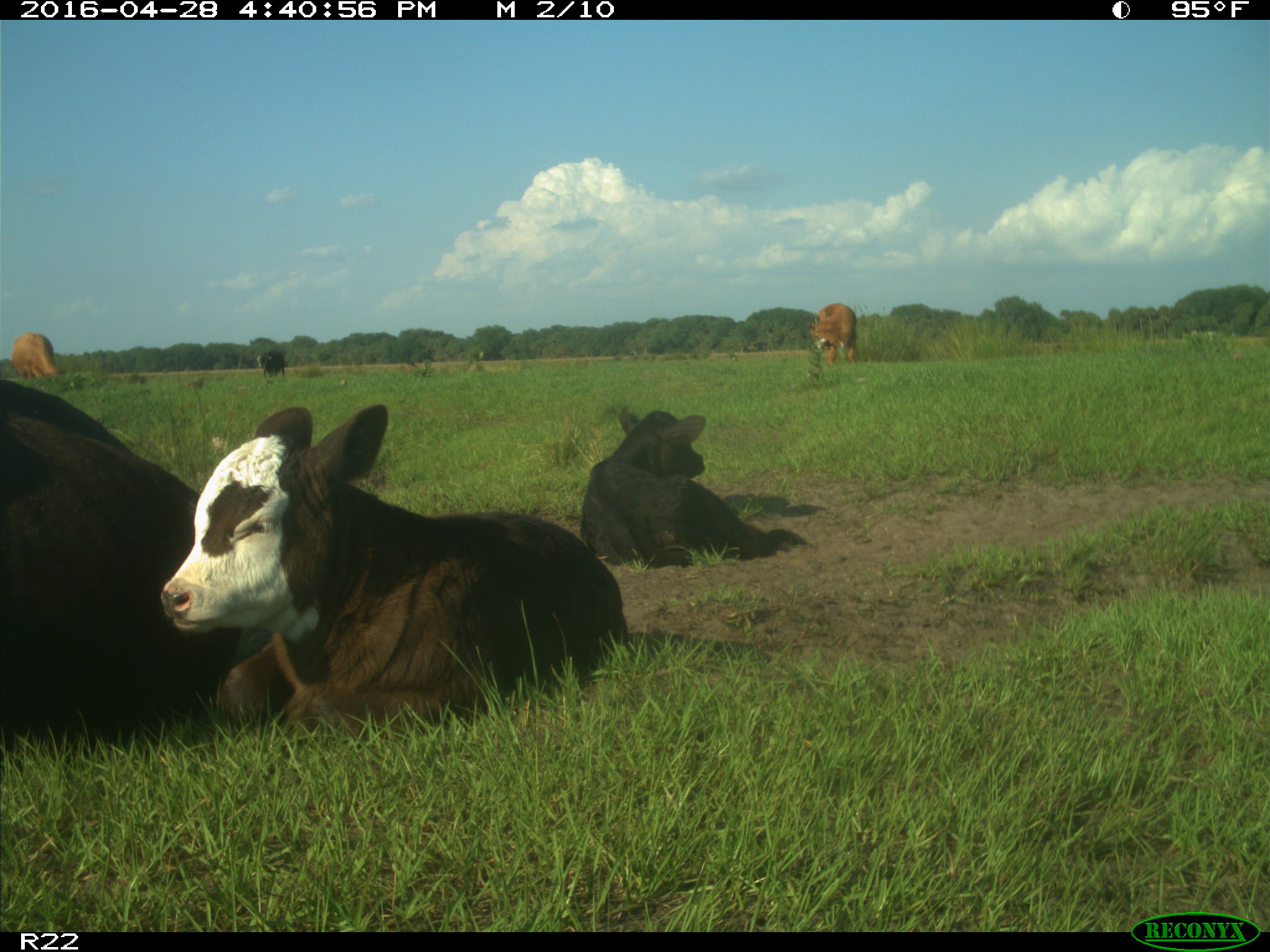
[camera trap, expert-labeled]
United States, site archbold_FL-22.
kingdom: Animalia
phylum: Chordata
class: Mammalia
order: Artiodactyla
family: Bovidae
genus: Bos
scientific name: Bos taurus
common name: domestic cow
Bos taurus (domestic cow).